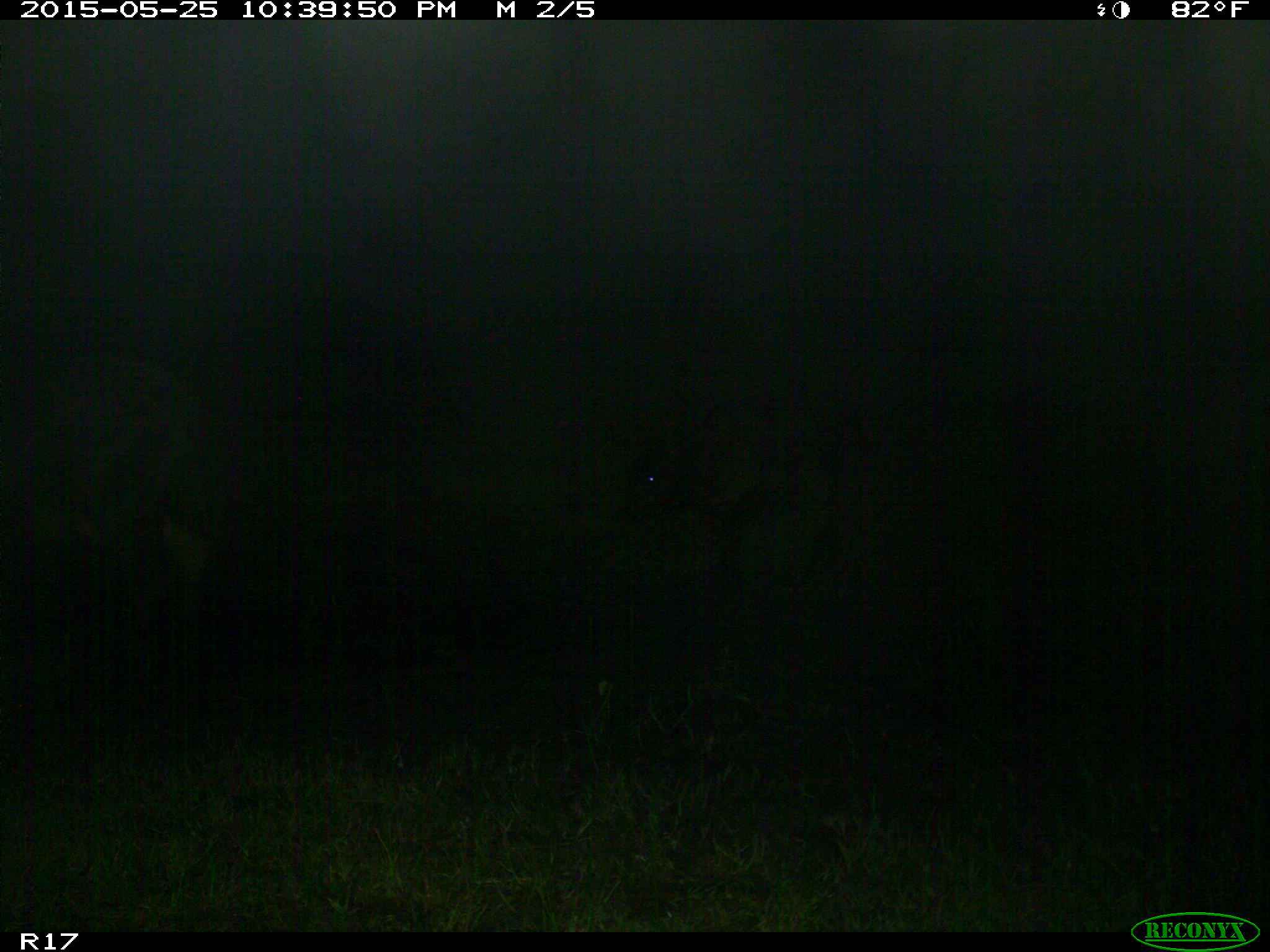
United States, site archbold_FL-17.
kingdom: Animalia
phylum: Chordata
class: Mammalia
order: Artiodactyla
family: Bovidae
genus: Bos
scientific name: Bos taurus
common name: domestic cow